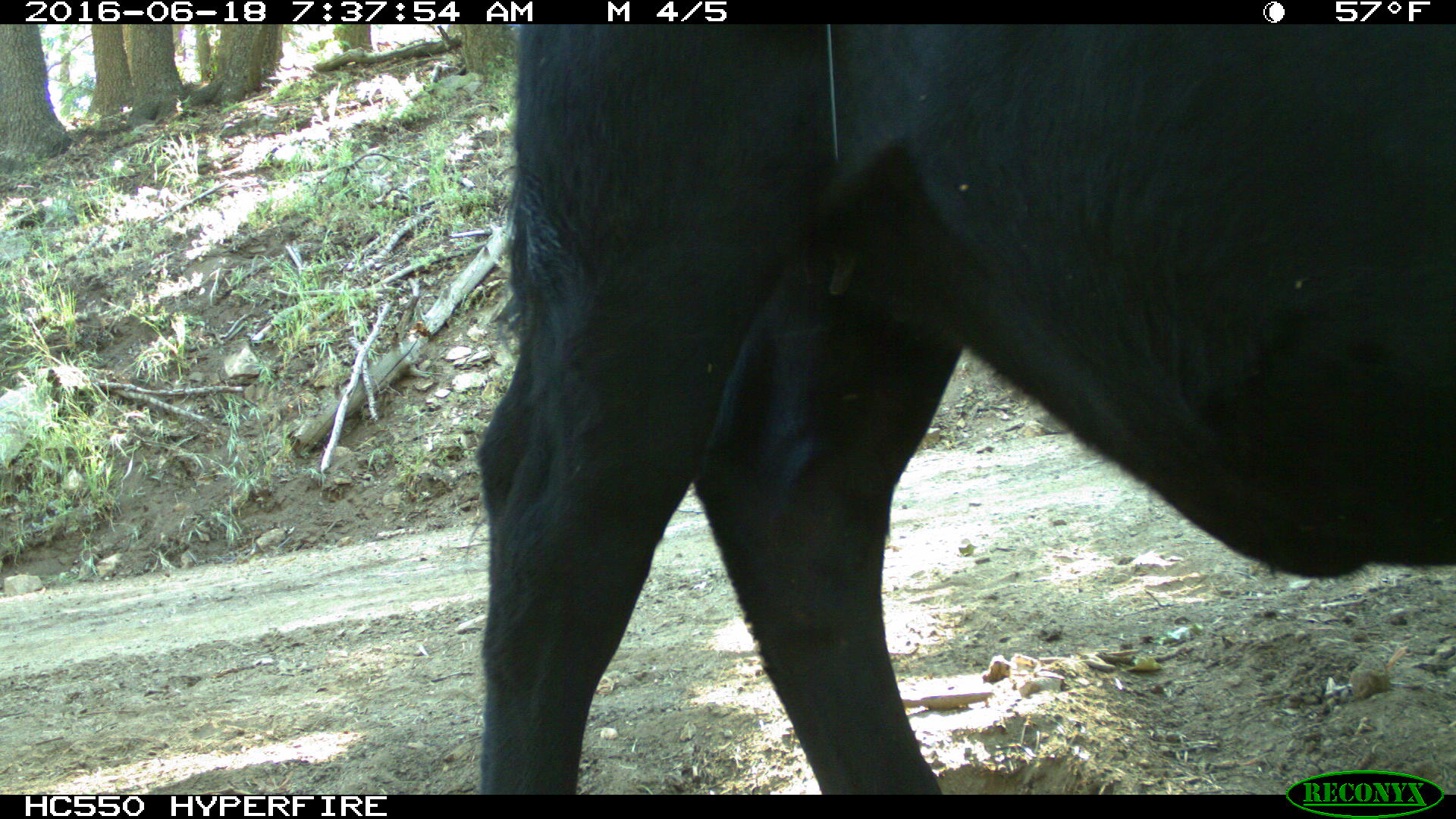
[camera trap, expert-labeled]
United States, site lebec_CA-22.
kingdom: Animalia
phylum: Chordata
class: Mammalia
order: Artiodactyla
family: Bovidae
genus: Bos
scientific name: Bos taurus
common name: domestic cow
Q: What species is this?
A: Bos taurus (domestic cow).